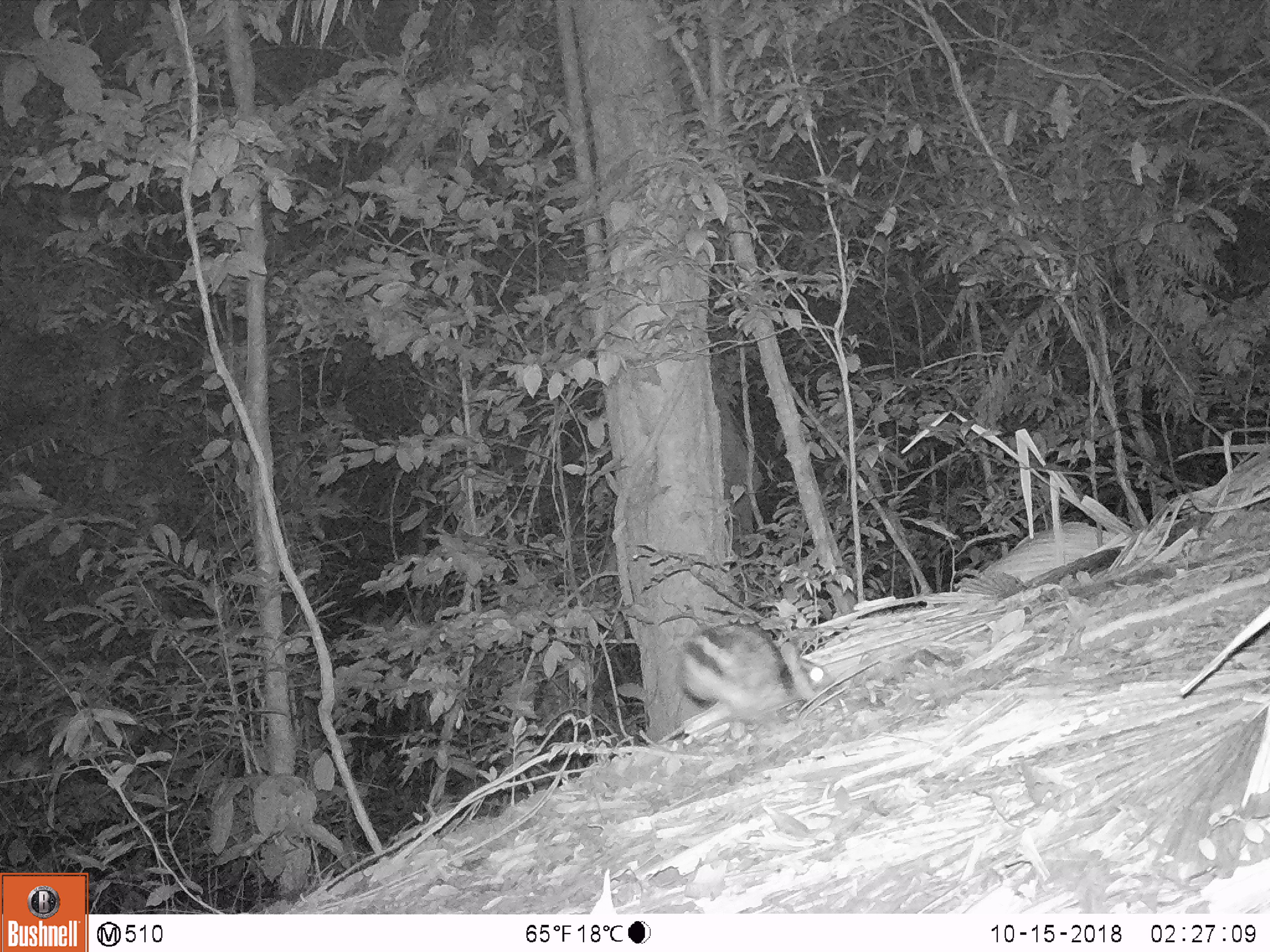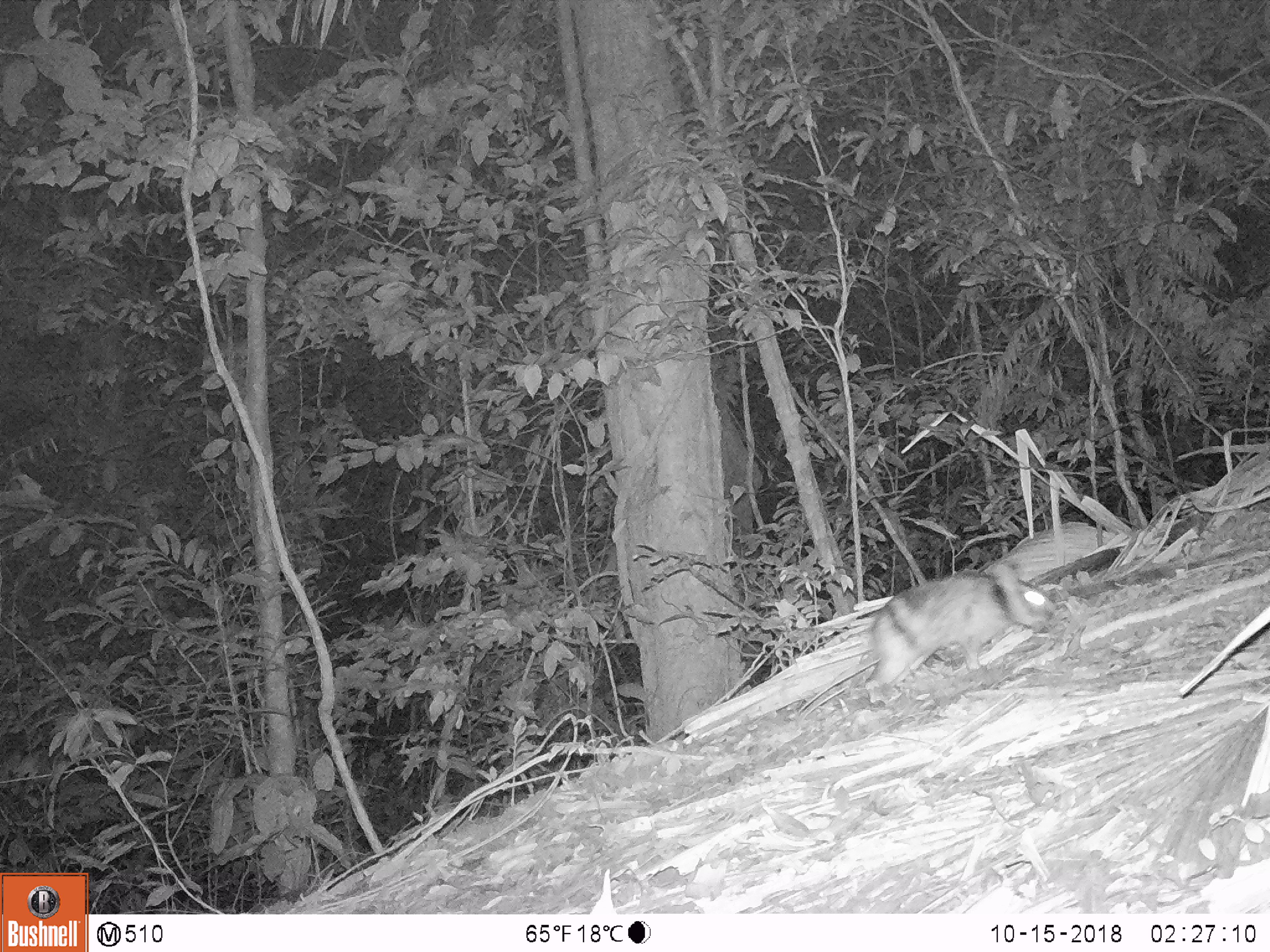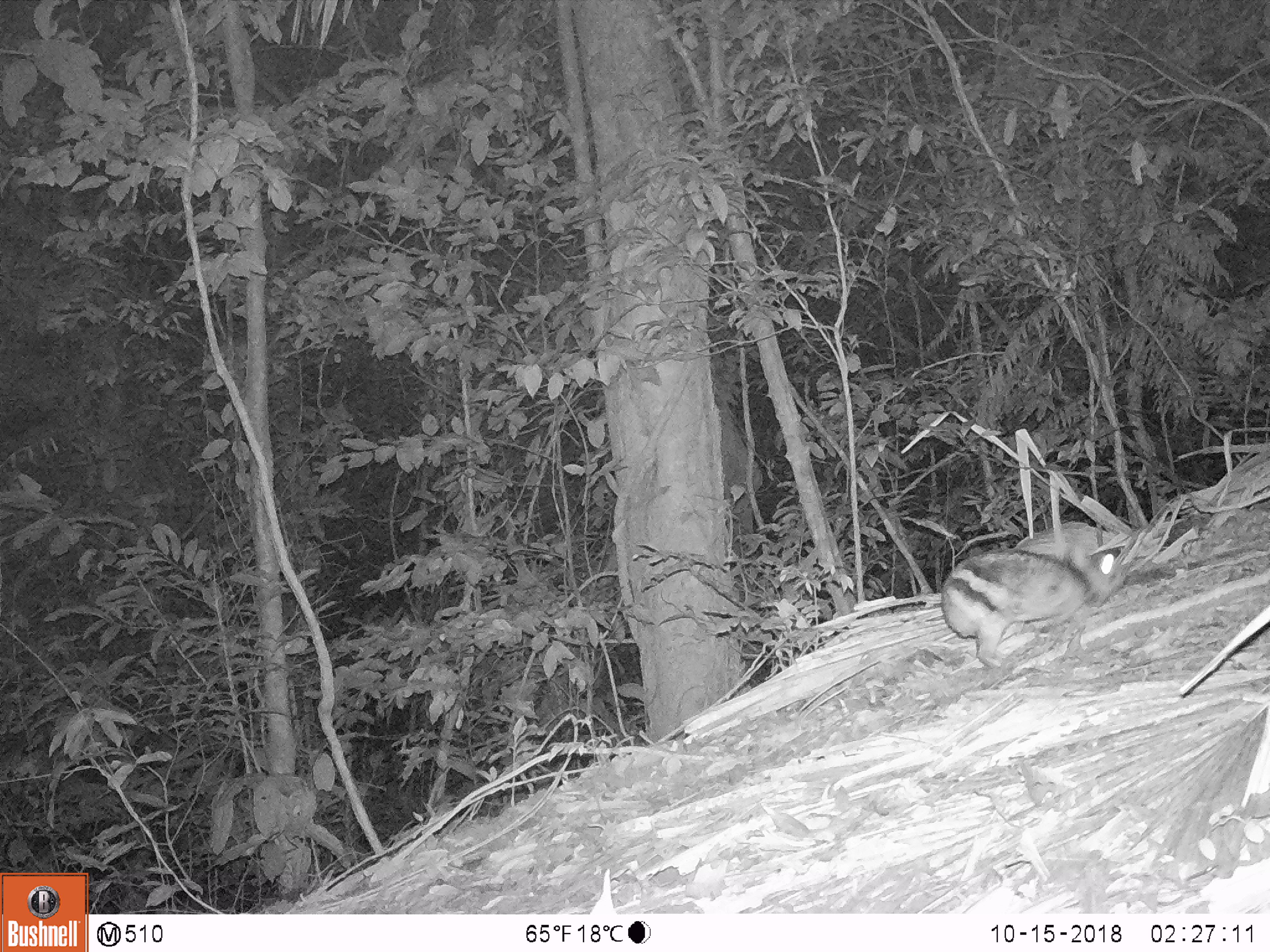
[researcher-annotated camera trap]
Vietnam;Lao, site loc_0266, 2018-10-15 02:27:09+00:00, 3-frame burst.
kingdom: Animalia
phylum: Chordata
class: Mammalia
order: Lagomorpha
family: Leporidae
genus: Nesolagus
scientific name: Nesolagus timminsi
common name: annamite striped rabbit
Annamite striped rabbit (Nesolagus timminsi). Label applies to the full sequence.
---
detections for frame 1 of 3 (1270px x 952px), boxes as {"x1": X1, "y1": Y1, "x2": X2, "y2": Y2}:
annamite striped rabbit: {"x1": 674, "y1": 622, "x2": 835, "y2": 715}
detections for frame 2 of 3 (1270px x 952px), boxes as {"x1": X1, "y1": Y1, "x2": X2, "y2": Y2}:
annamite striped rabbit: {"x1": 864, "y1": 557, "x2": 1058, "y2": 704}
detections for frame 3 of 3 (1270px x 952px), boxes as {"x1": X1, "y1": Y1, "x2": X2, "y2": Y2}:
annamite striped rabbit: {"x1": 939, "y1": 542, "x2": 1124, "y2": 670}